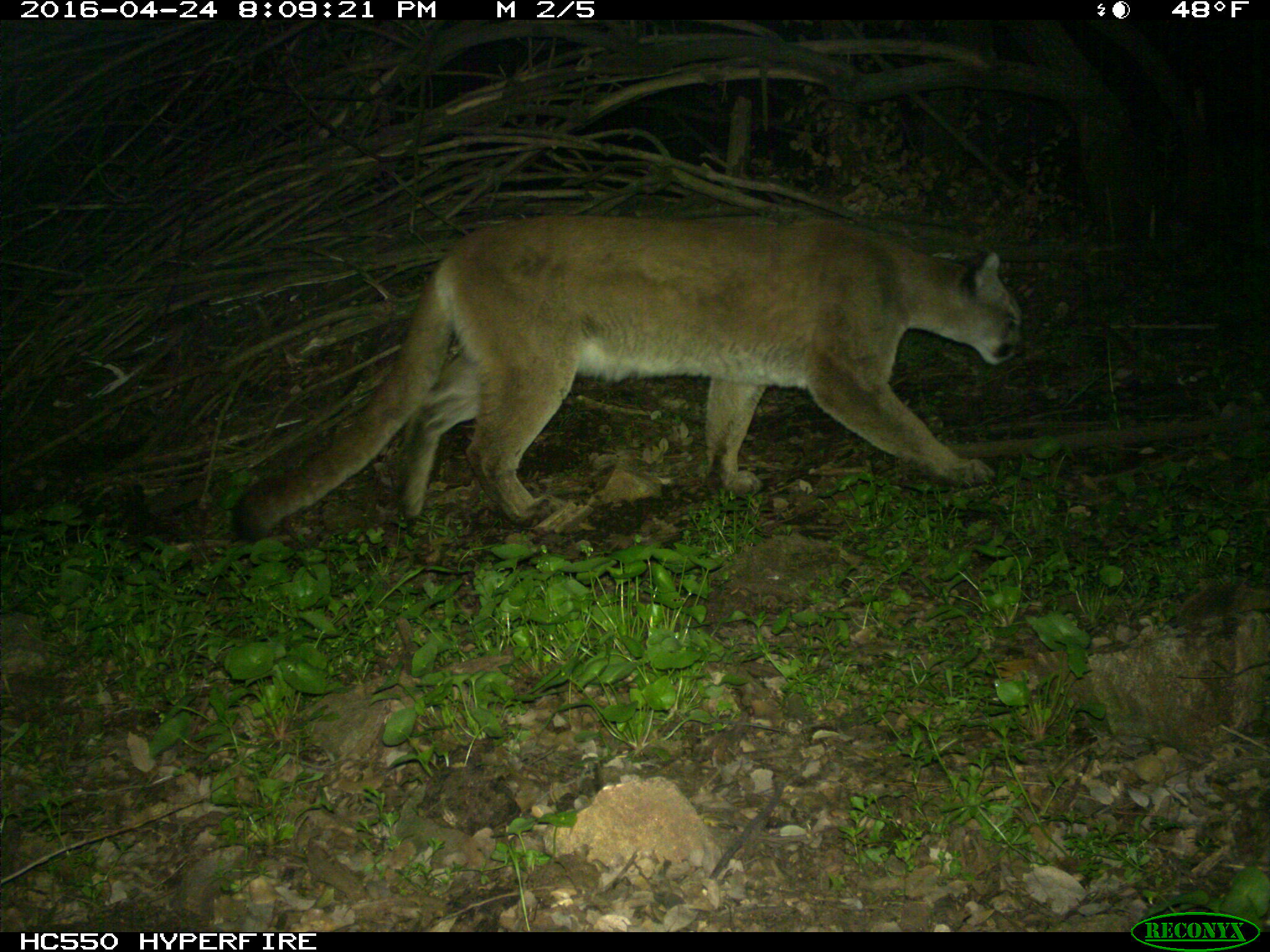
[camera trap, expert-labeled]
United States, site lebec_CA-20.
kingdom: Animalia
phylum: Chordata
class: Mammalia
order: Carnivora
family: Felidae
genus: Puma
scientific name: Puma concolor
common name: mountain lion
Puma concolor (mountain lion).